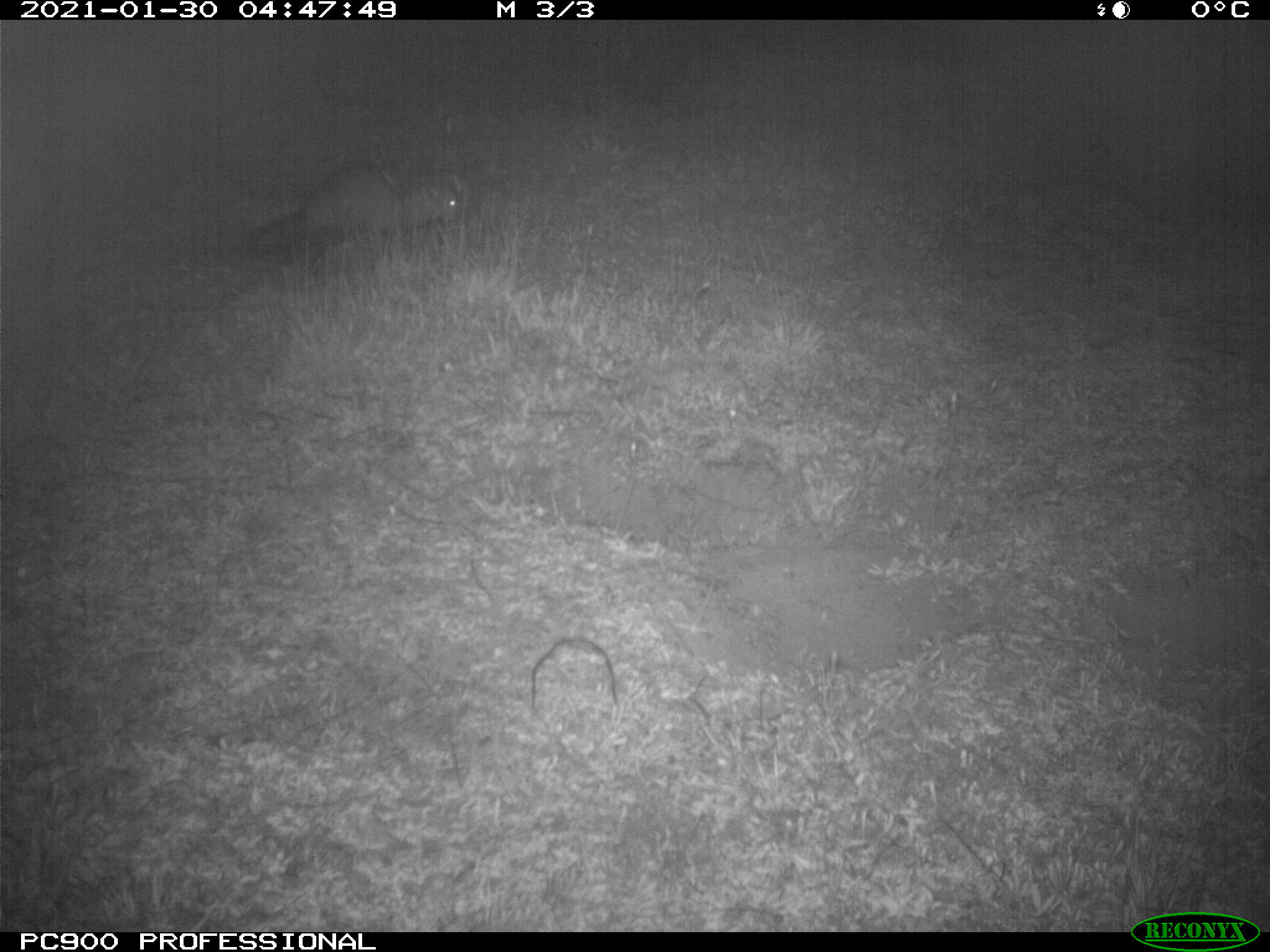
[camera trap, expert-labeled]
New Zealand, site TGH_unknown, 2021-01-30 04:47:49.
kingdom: Animalia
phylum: Chordata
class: Mammalia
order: Carnivora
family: Mustelidae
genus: Mustela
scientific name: Mustela furo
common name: ferret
Ferret (Mustela furo).